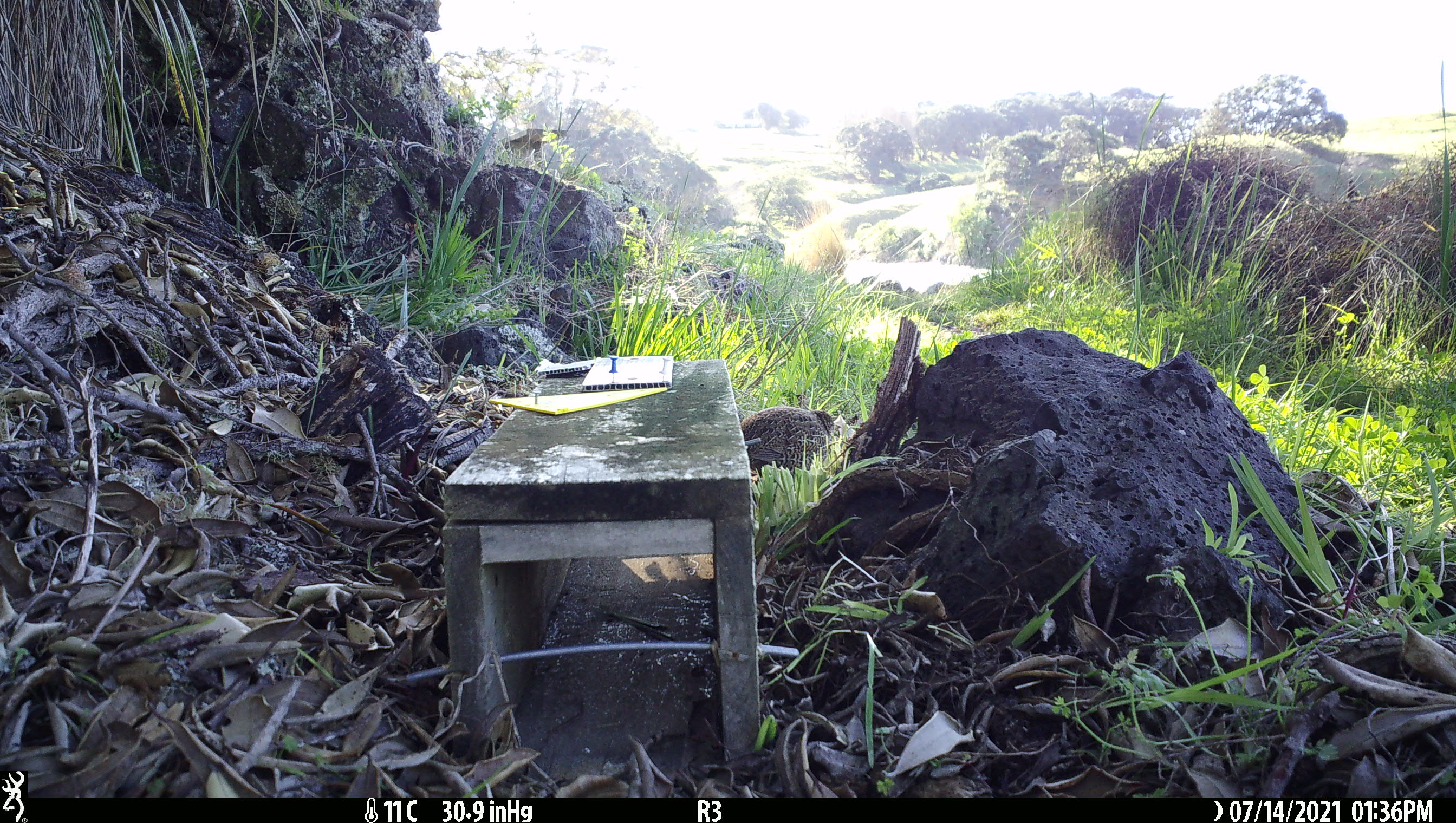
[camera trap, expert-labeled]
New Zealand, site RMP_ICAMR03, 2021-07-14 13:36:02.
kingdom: Animalia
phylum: Chordata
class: Aves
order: Galliformes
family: Phasianidae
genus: Synoicus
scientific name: Synoicus ypsilophorus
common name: brown quail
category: quail brown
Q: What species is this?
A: Quail brown (brown quail) (Synoicus ypsilophorus).